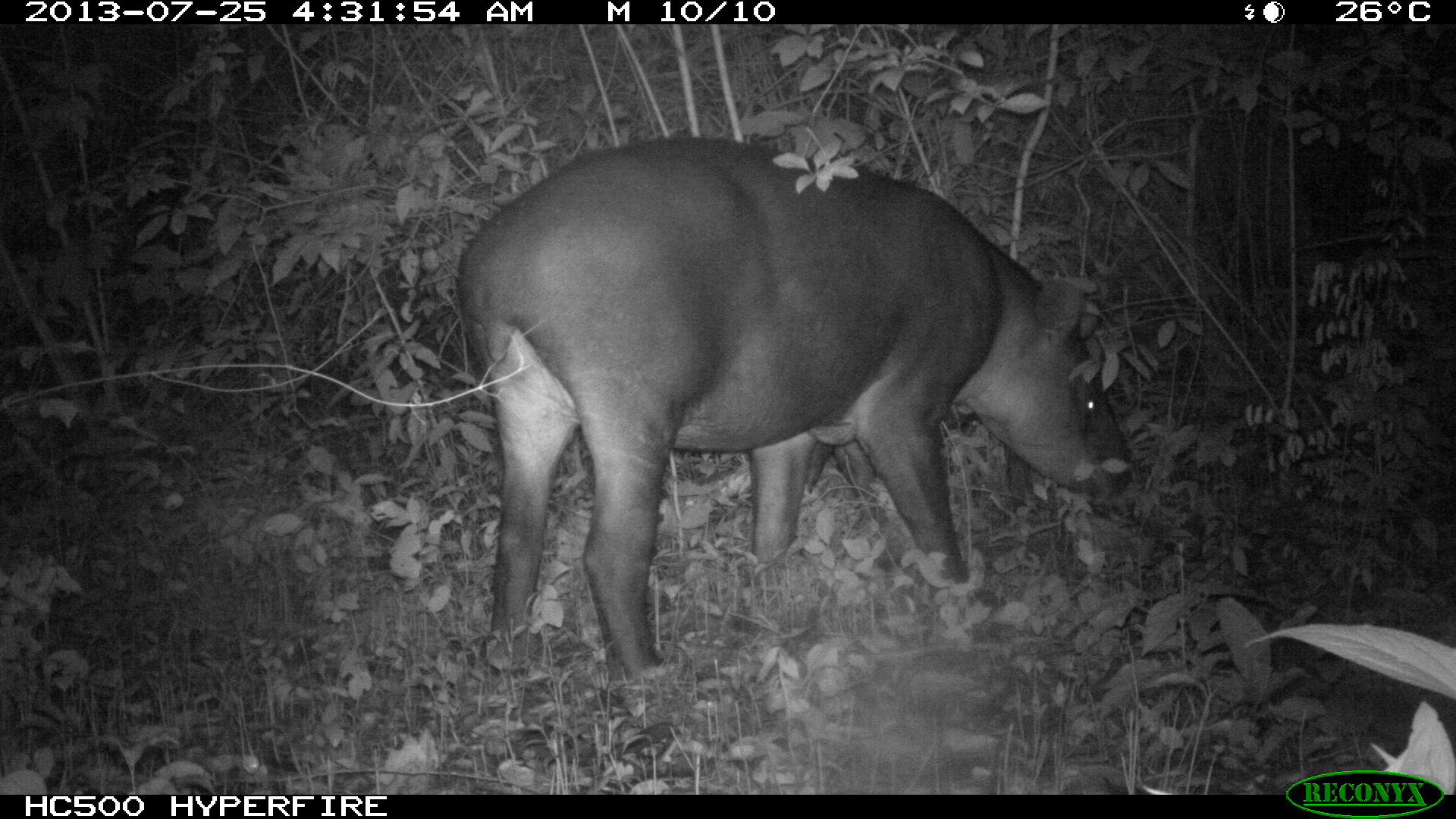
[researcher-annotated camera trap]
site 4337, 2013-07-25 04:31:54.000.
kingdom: Animalia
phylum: Chordata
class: Mammalia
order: Perissodactyla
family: Tapiridae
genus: Tapirus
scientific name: Tapirus bairdii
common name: baird's tapir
Tapirus bairdii (baird's tapir), count 2.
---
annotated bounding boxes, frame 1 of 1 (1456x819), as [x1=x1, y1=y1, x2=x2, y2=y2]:
tapirus bairdii: [x1=455, y1=135, x2=1130, y2=677]